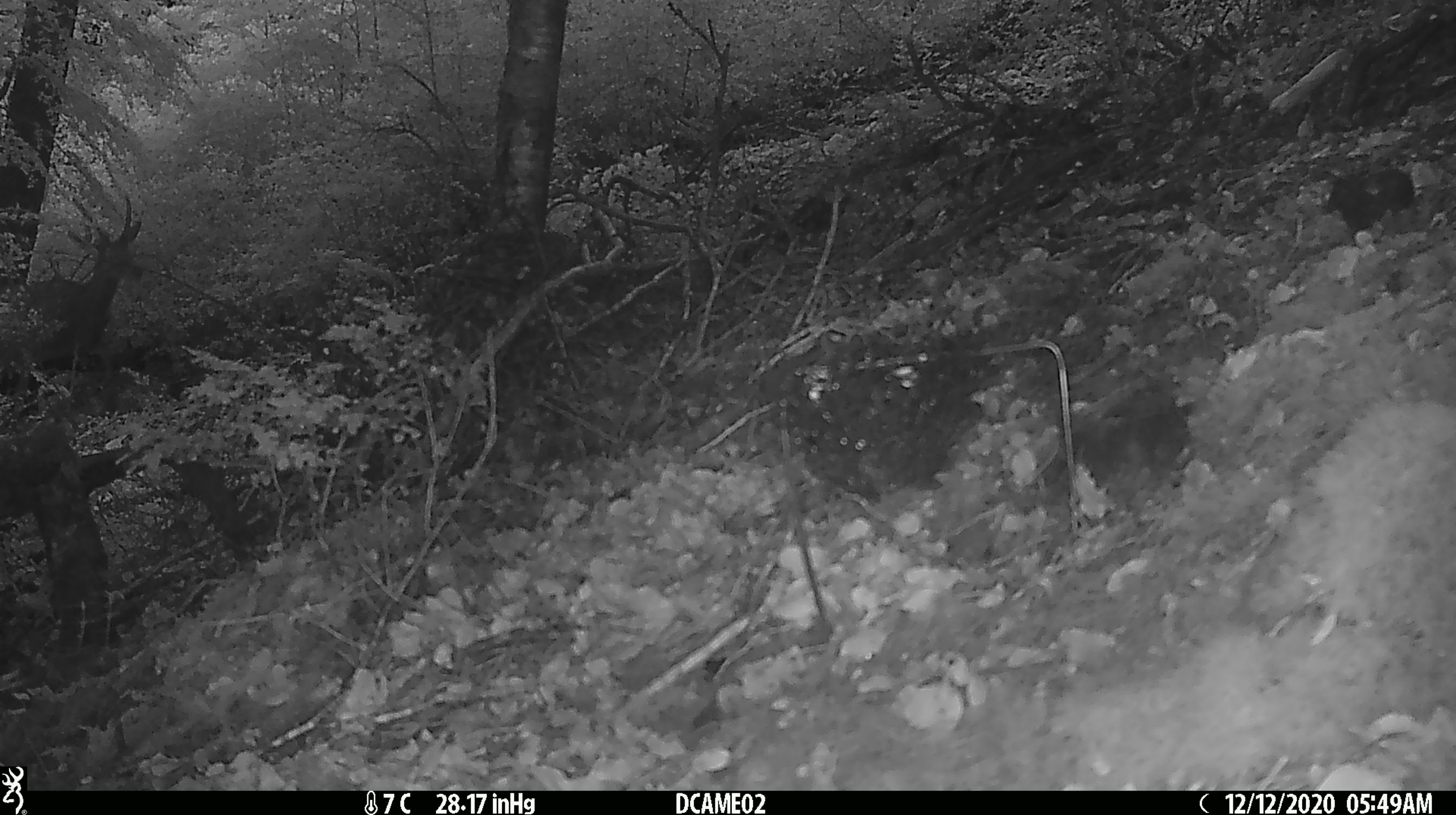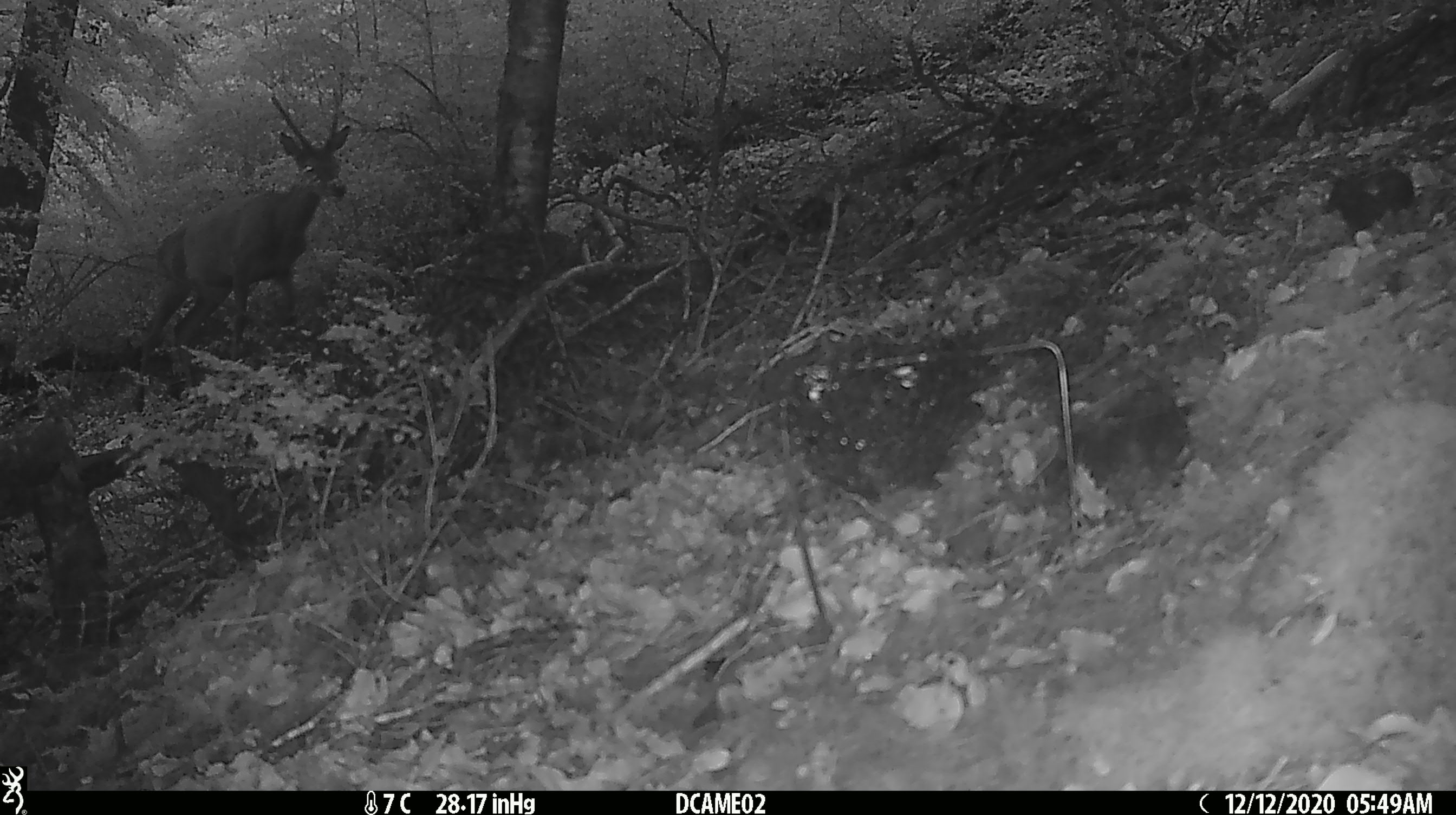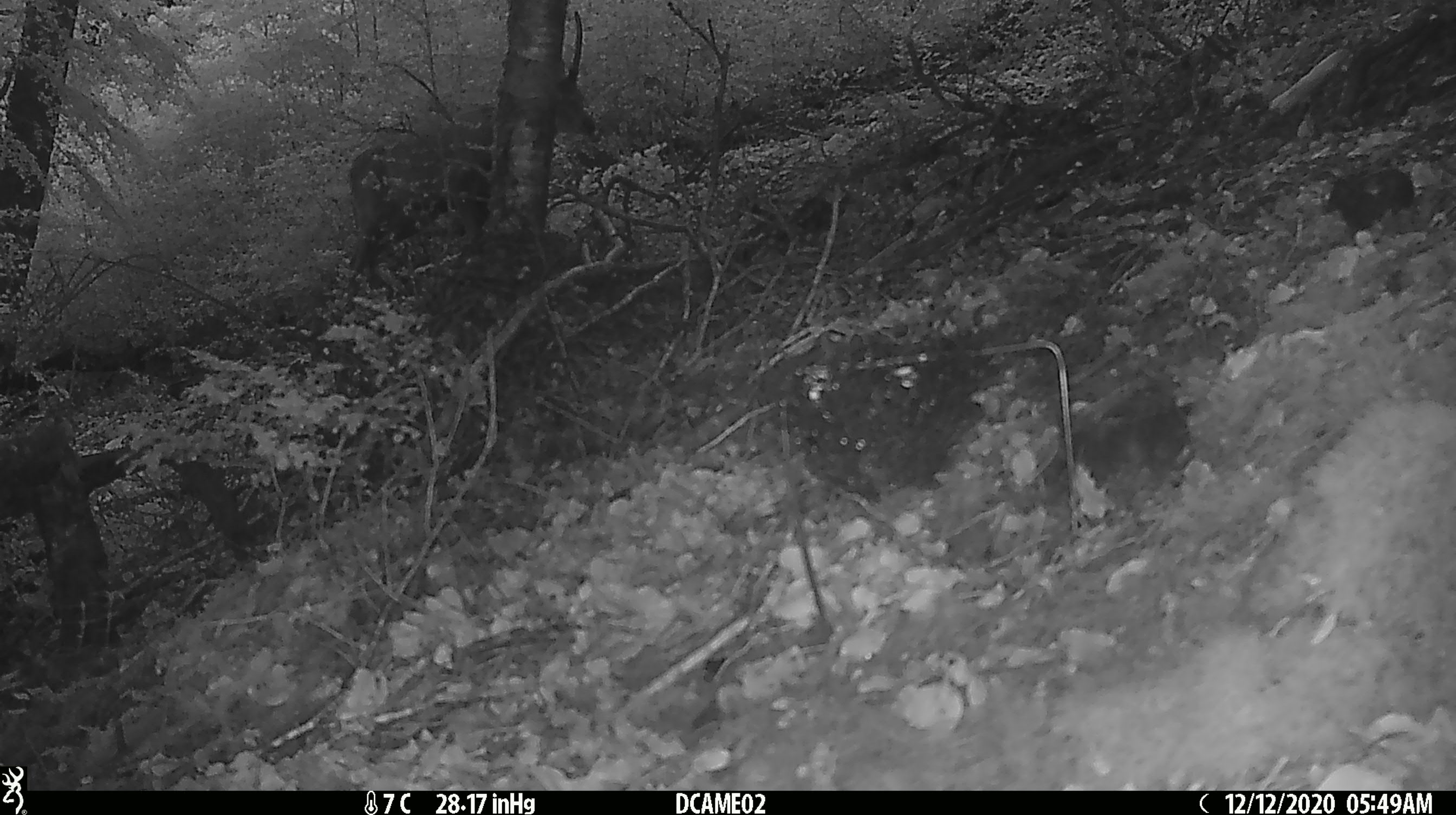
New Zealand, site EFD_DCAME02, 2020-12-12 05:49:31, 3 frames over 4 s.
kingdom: Animalia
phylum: Chordata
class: Mammalia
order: Artiodactyla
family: Cervidae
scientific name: Cervidae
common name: deer